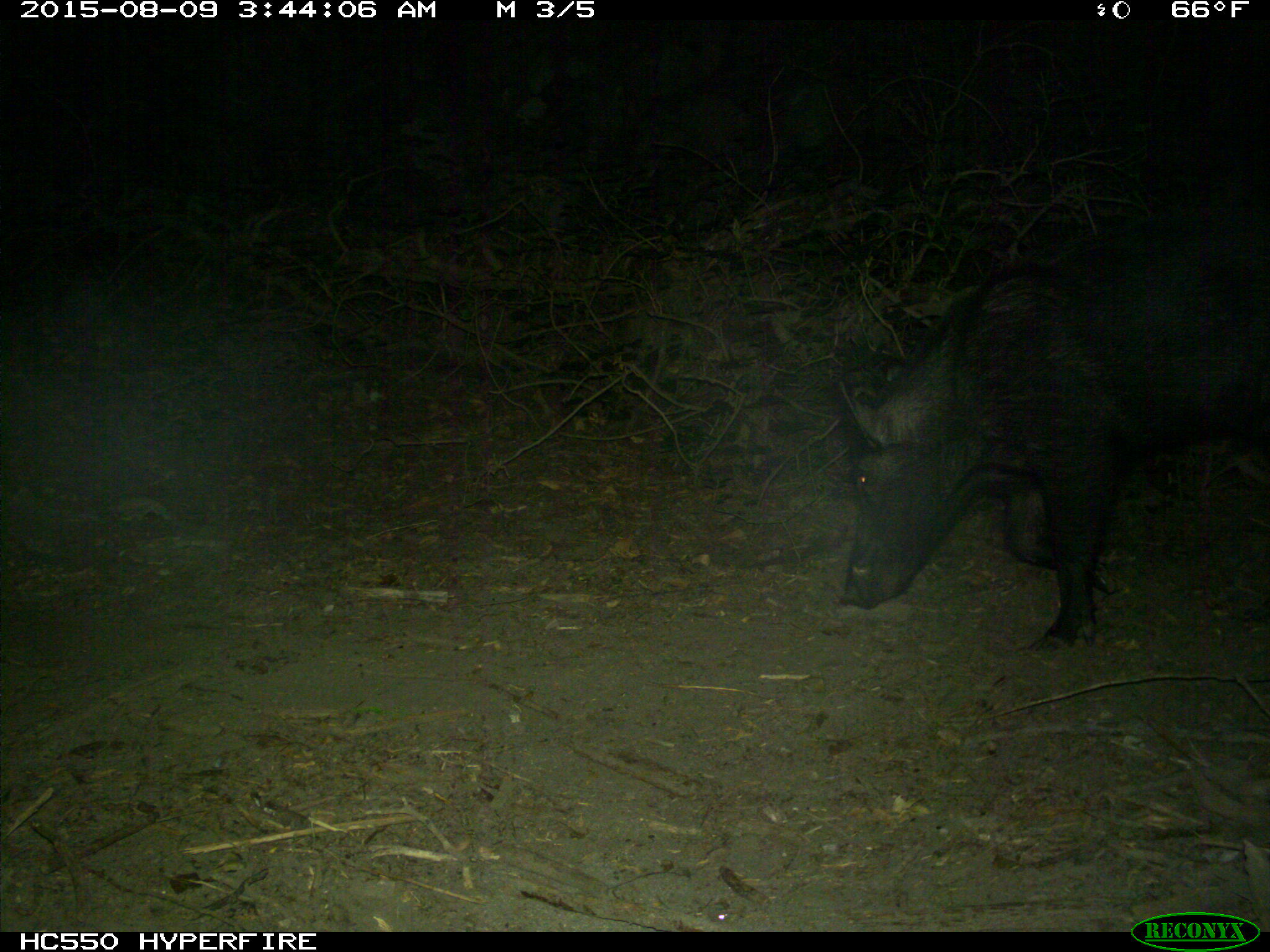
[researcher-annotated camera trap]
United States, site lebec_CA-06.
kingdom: Animalia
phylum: Chordata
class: Mammalia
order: Artiodactyla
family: Suidae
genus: Sus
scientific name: Sus scrofa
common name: wild boar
Sus scrofa (wild boar).